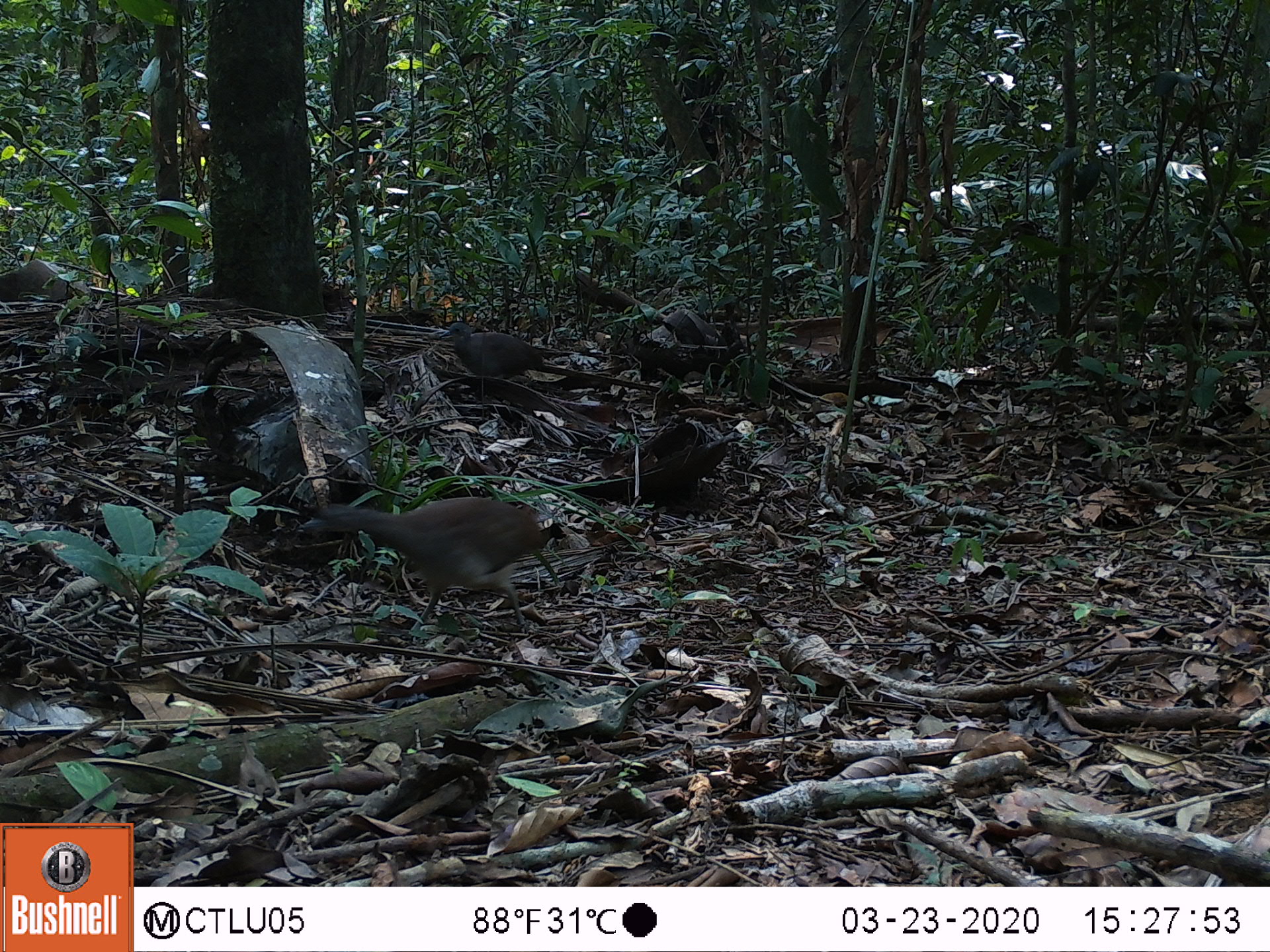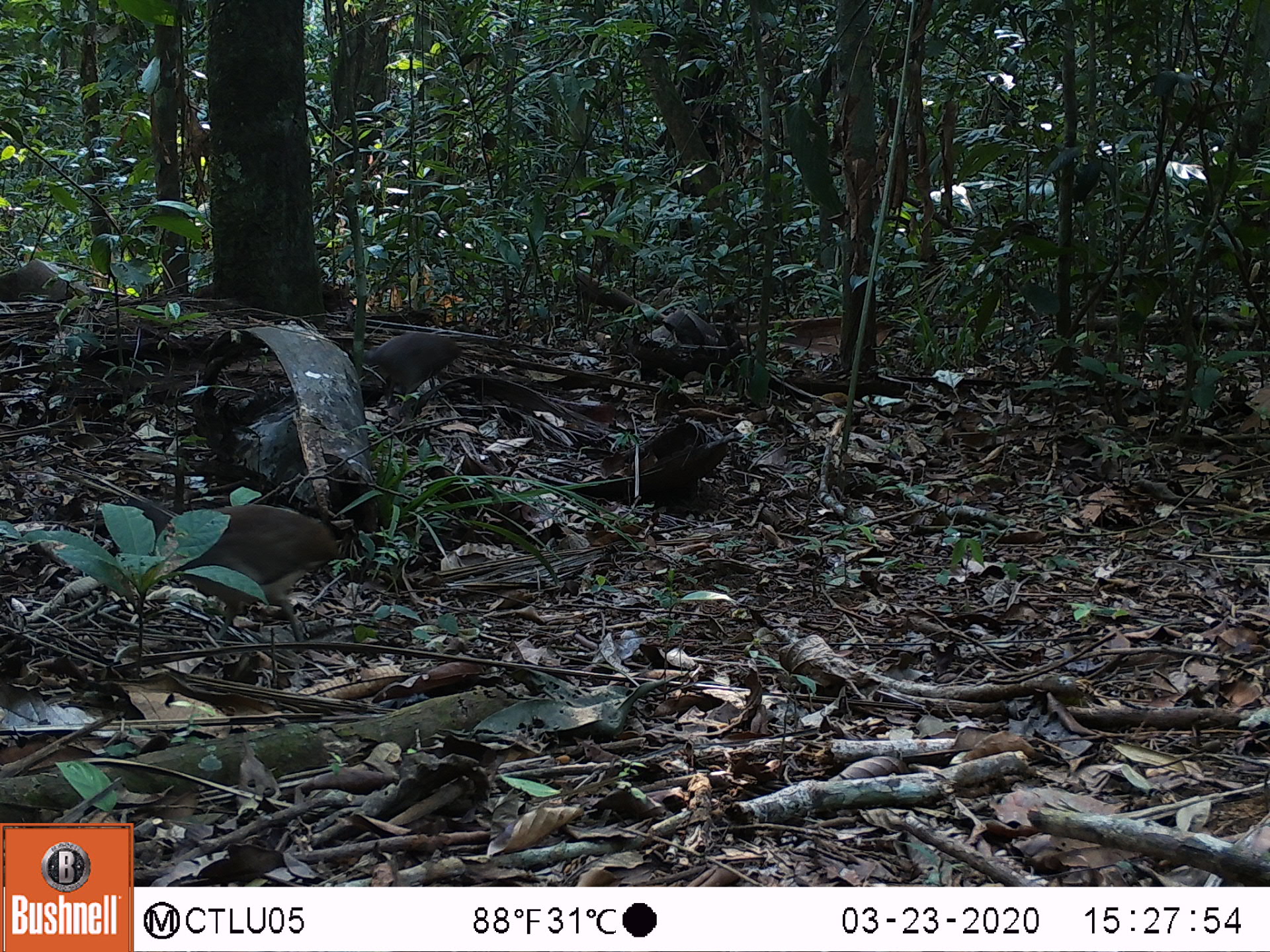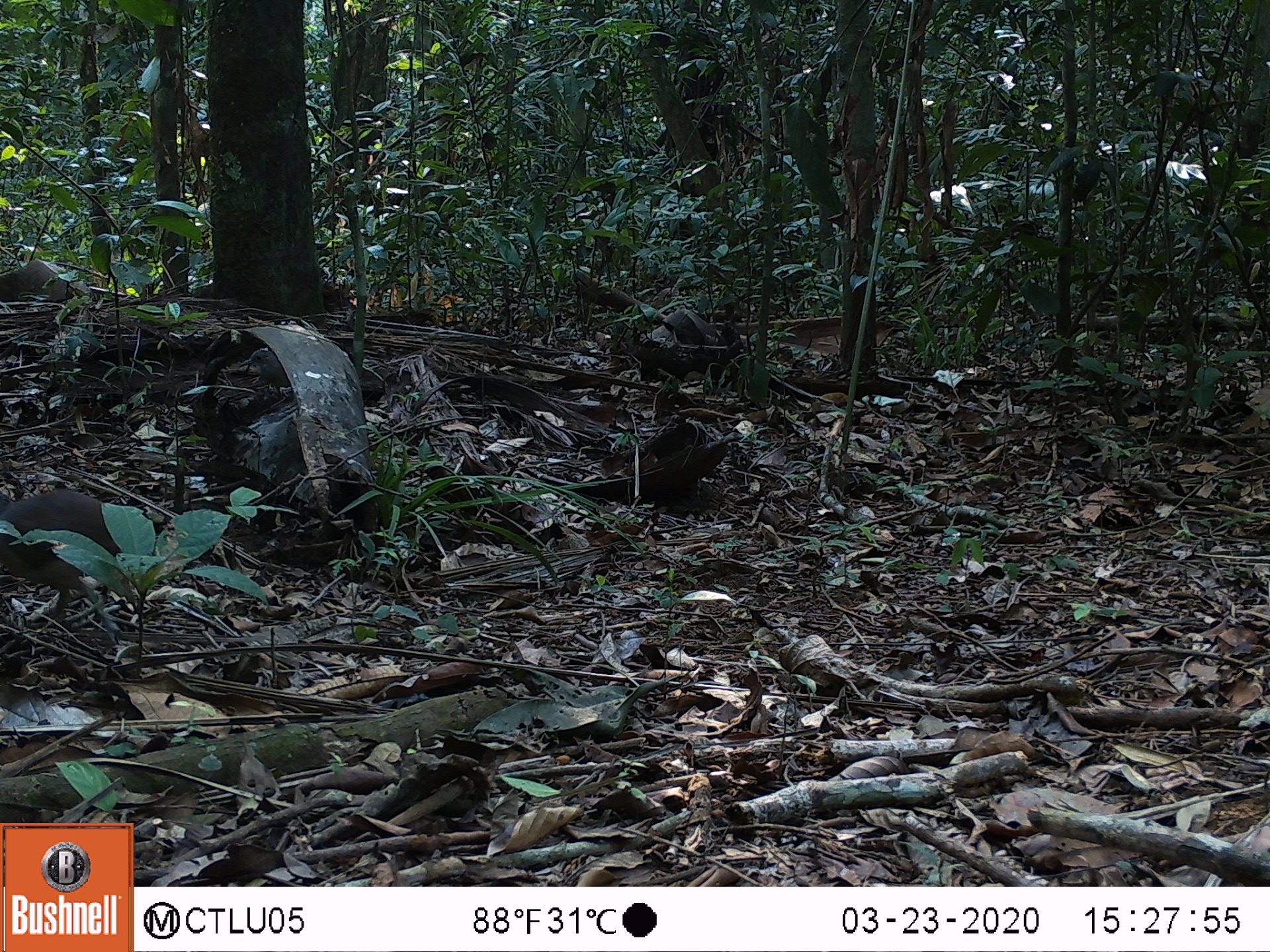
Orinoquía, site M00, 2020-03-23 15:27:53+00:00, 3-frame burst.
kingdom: Animalia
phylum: Chordata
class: Aves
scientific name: Aves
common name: bird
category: unknown bird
Unknown bird (bird) (Aves).